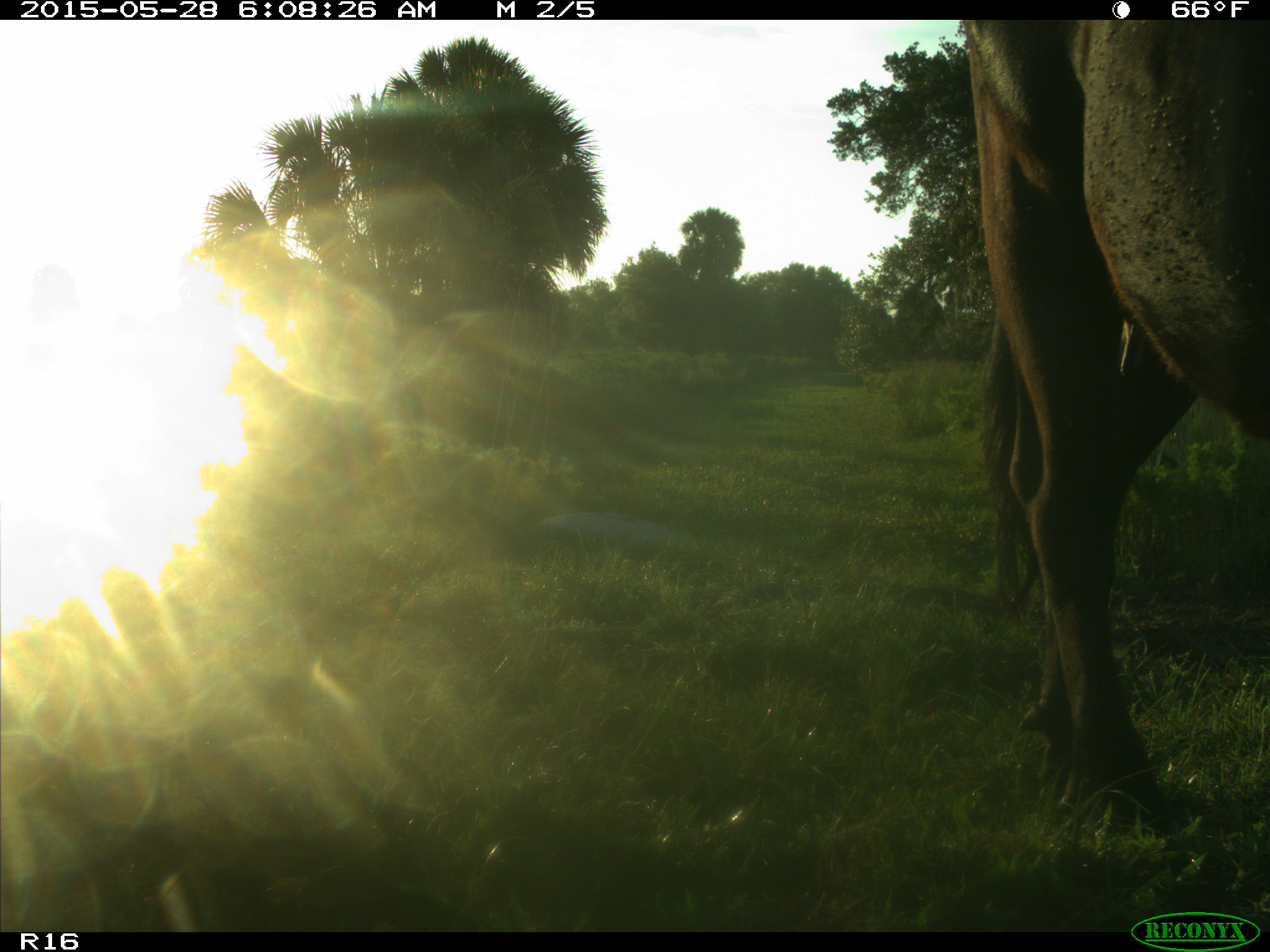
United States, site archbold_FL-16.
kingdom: Animalia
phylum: Chordata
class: Mammalia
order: Artiodactyla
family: Bovidae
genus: Bos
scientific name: Bos taurus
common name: domestic cow